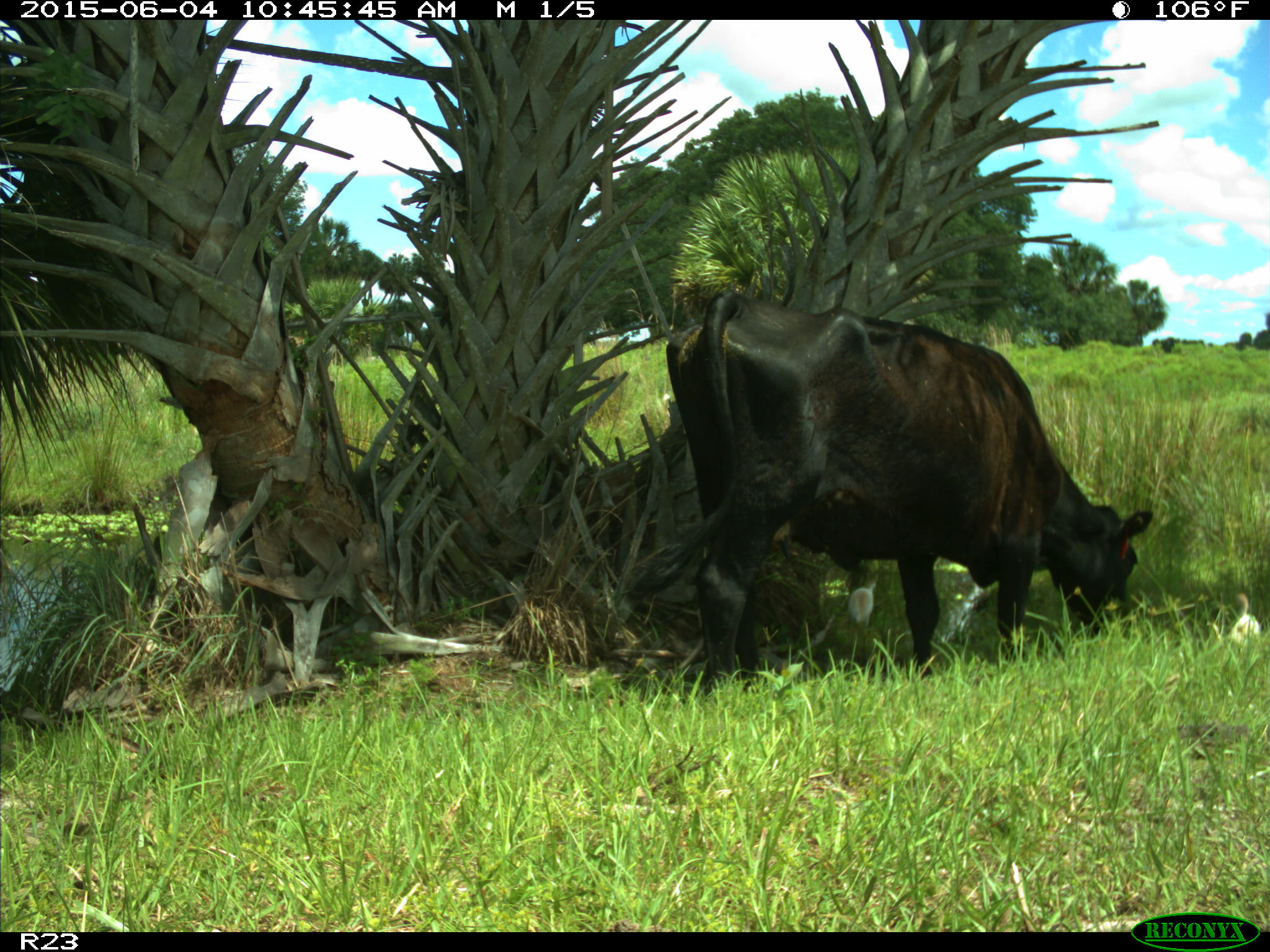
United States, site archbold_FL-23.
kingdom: Animalia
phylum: Chordata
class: Mammalia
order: Artiodactyla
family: Bovidae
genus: Bos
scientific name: Bos taurus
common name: domestic cow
Bos taurus (domestic cow).